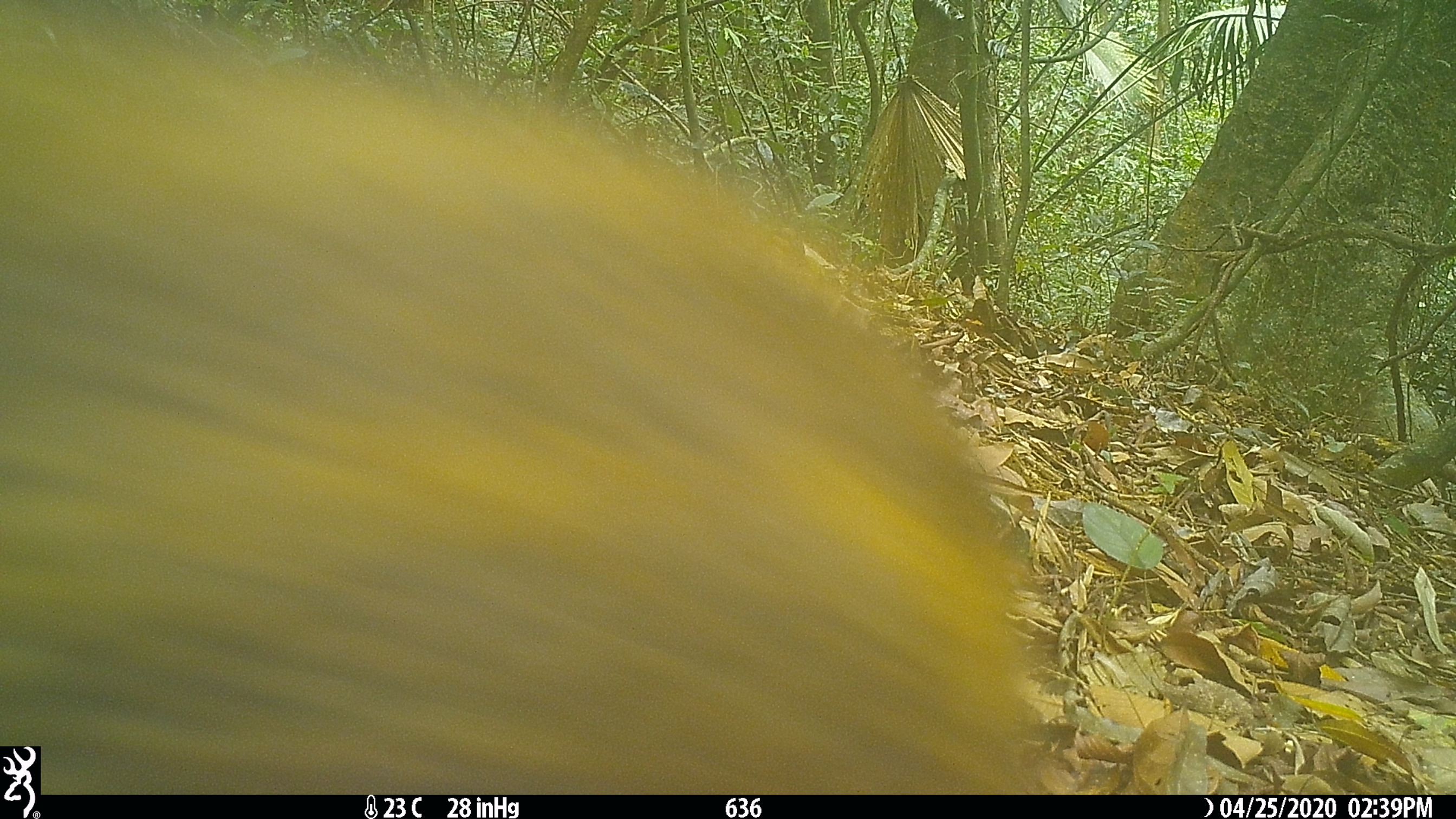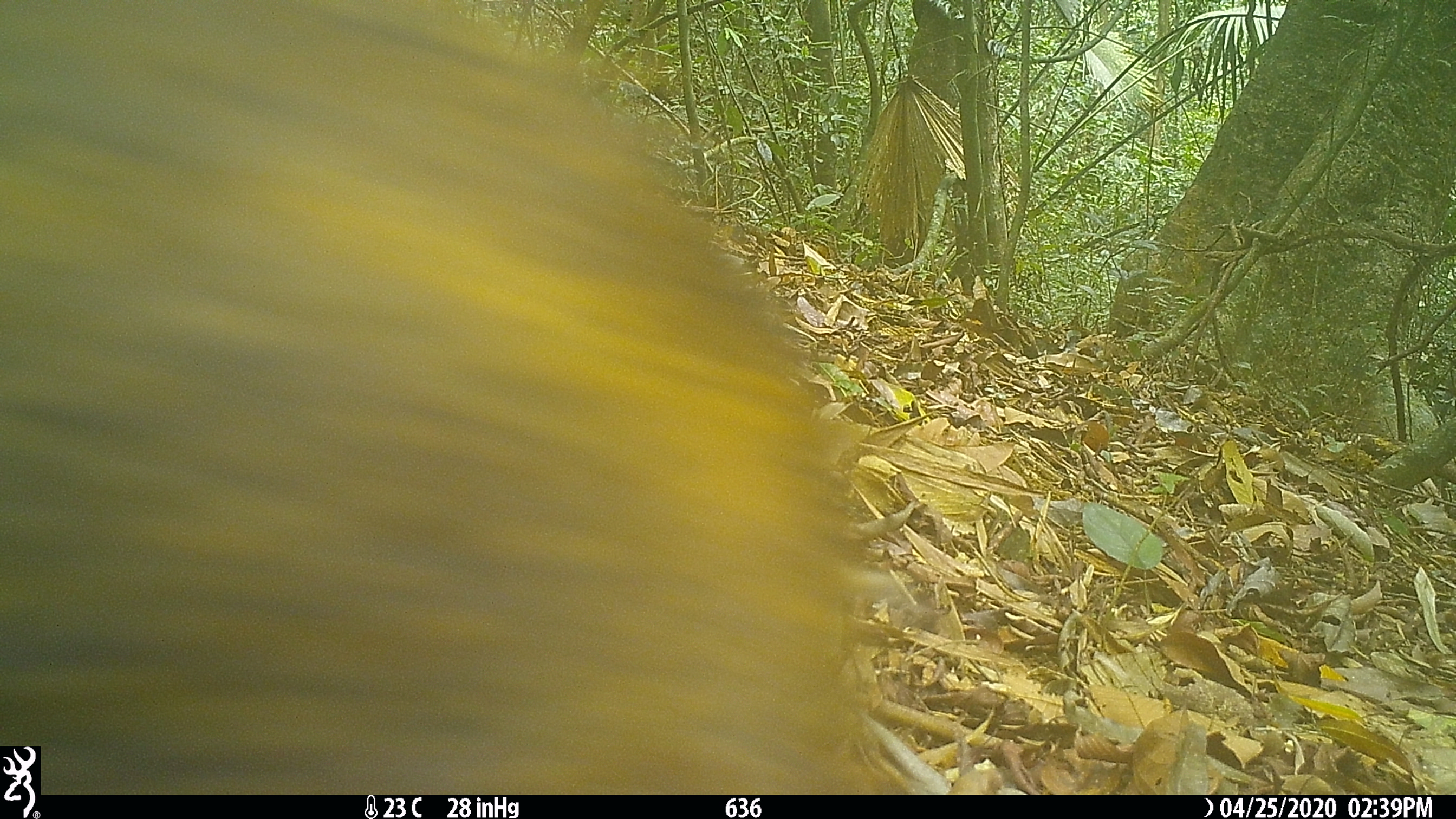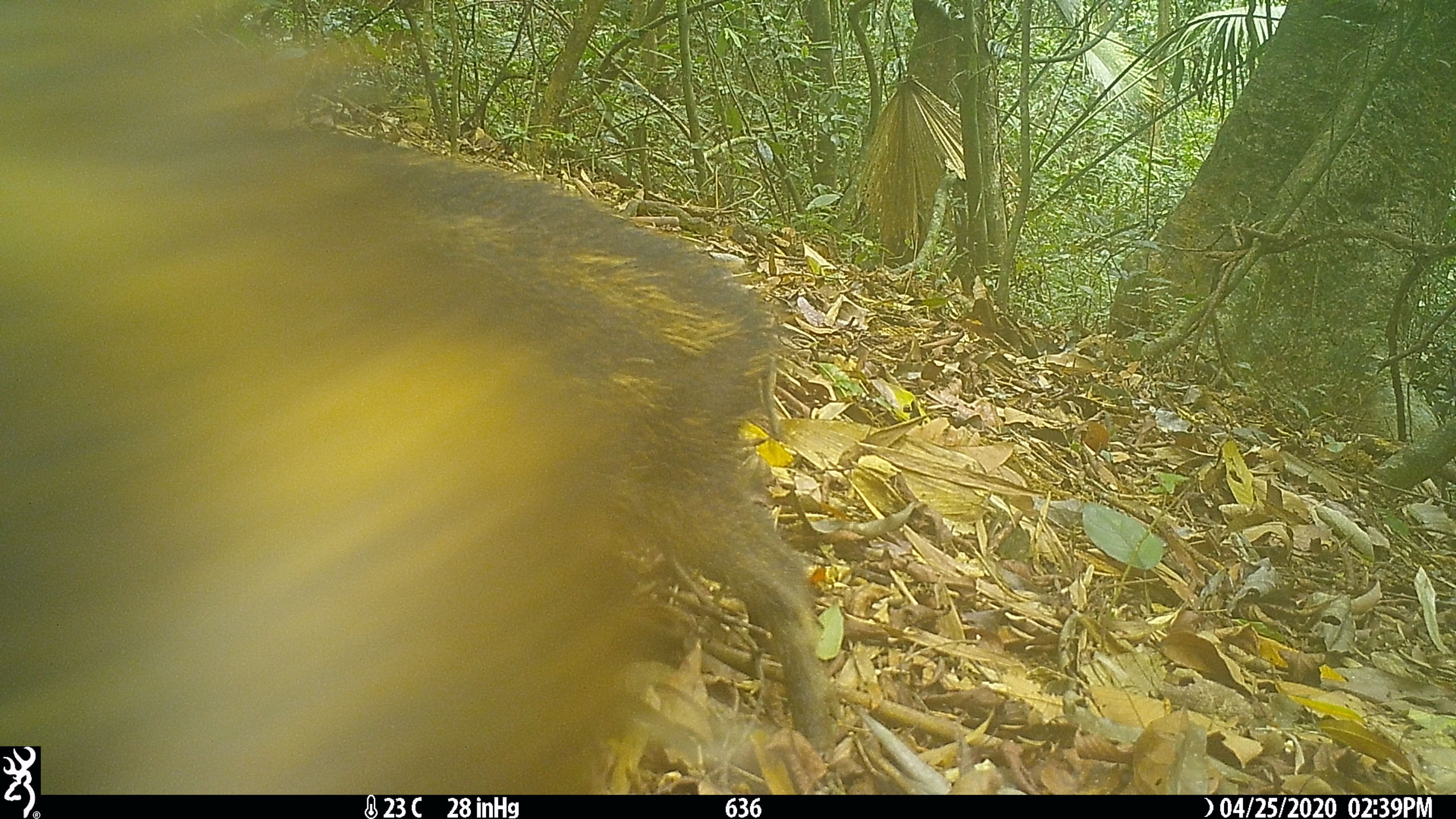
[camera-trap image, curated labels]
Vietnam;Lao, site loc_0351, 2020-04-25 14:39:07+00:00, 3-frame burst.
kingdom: Animalia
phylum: Chordata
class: Mammalia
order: Artiodactyla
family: Suidae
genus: Sus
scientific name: Sus scrofa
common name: eurasian wild pig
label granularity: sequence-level